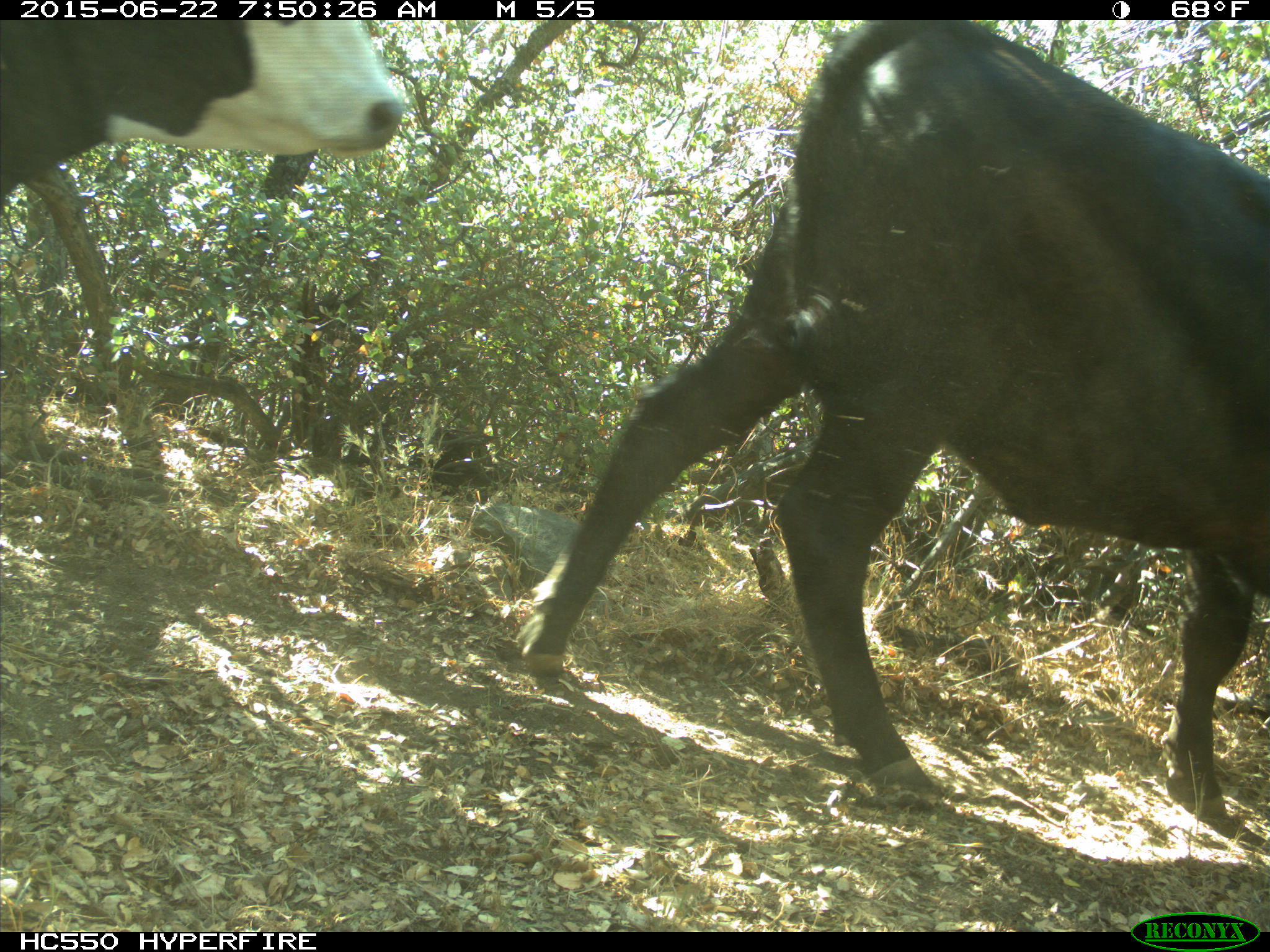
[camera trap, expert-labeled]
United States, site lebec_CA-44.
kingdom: Animalia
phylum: Chordata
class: Mammalia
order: Artiodactyla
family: Bovidae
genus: Bos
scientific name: Bos taurus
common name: domestic cow